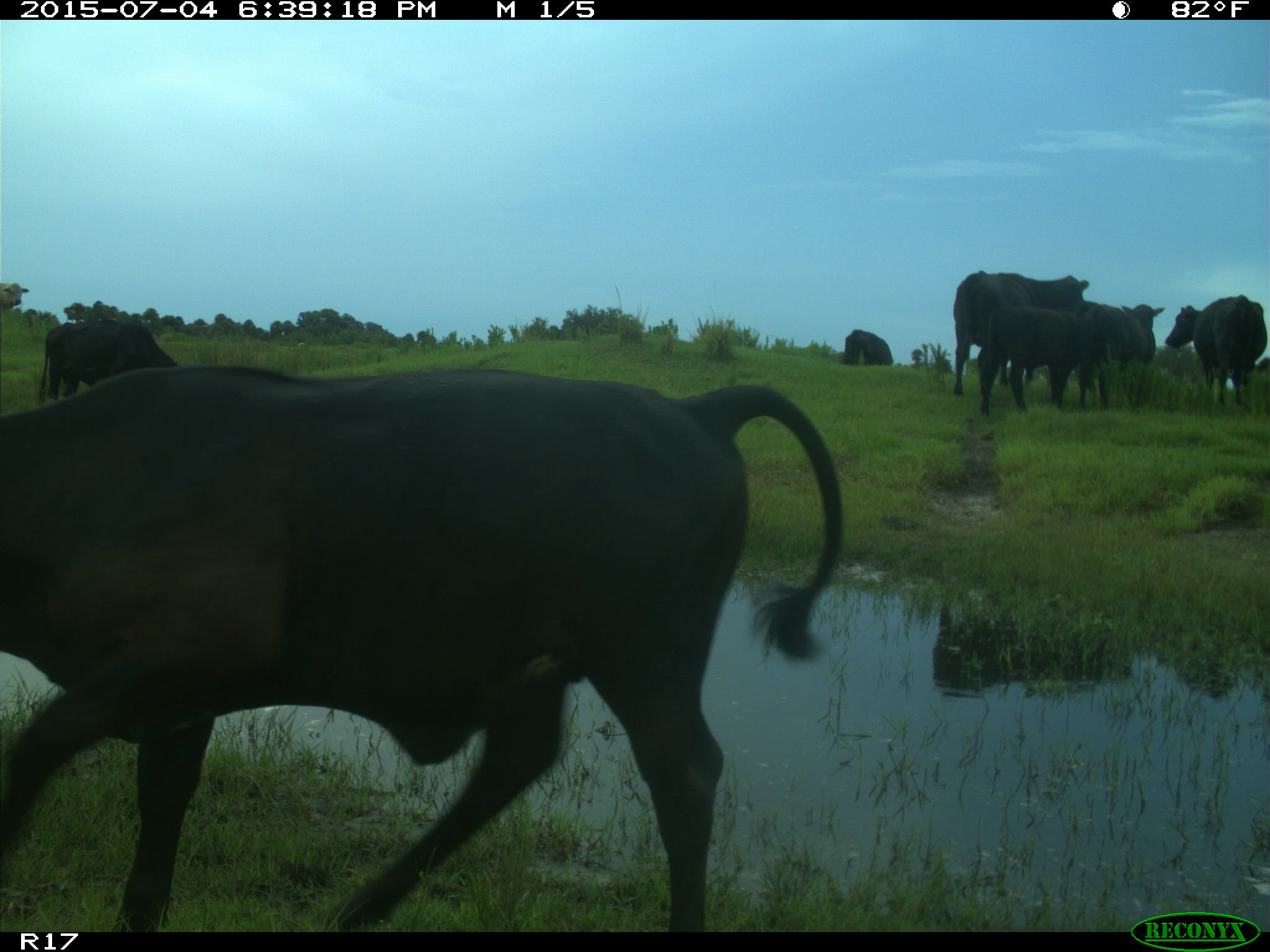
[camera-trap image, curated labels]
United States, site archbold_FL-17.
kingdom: Animalia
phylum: Chordata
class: Mammalia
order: Artiodactyla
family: Bovidae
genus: Bos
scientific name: Bos taurus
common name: domestic cow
Bos taurus (domestic cow).